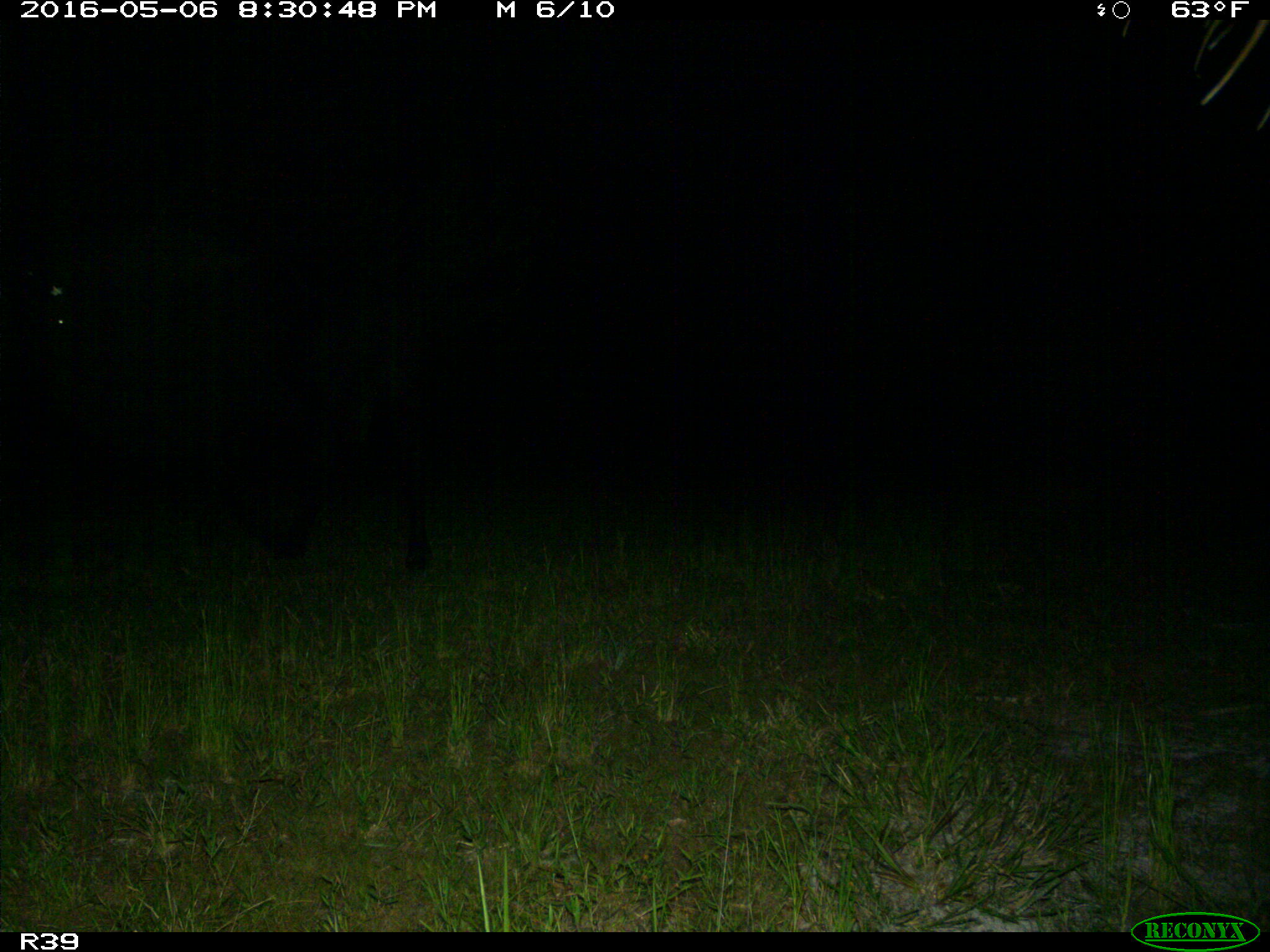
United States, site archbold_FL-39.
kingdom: Animalia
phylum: Chordata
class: Mammalia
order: Artiodactyla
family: Bovidae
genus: Bos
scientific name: Bos taurus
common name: domestic cow